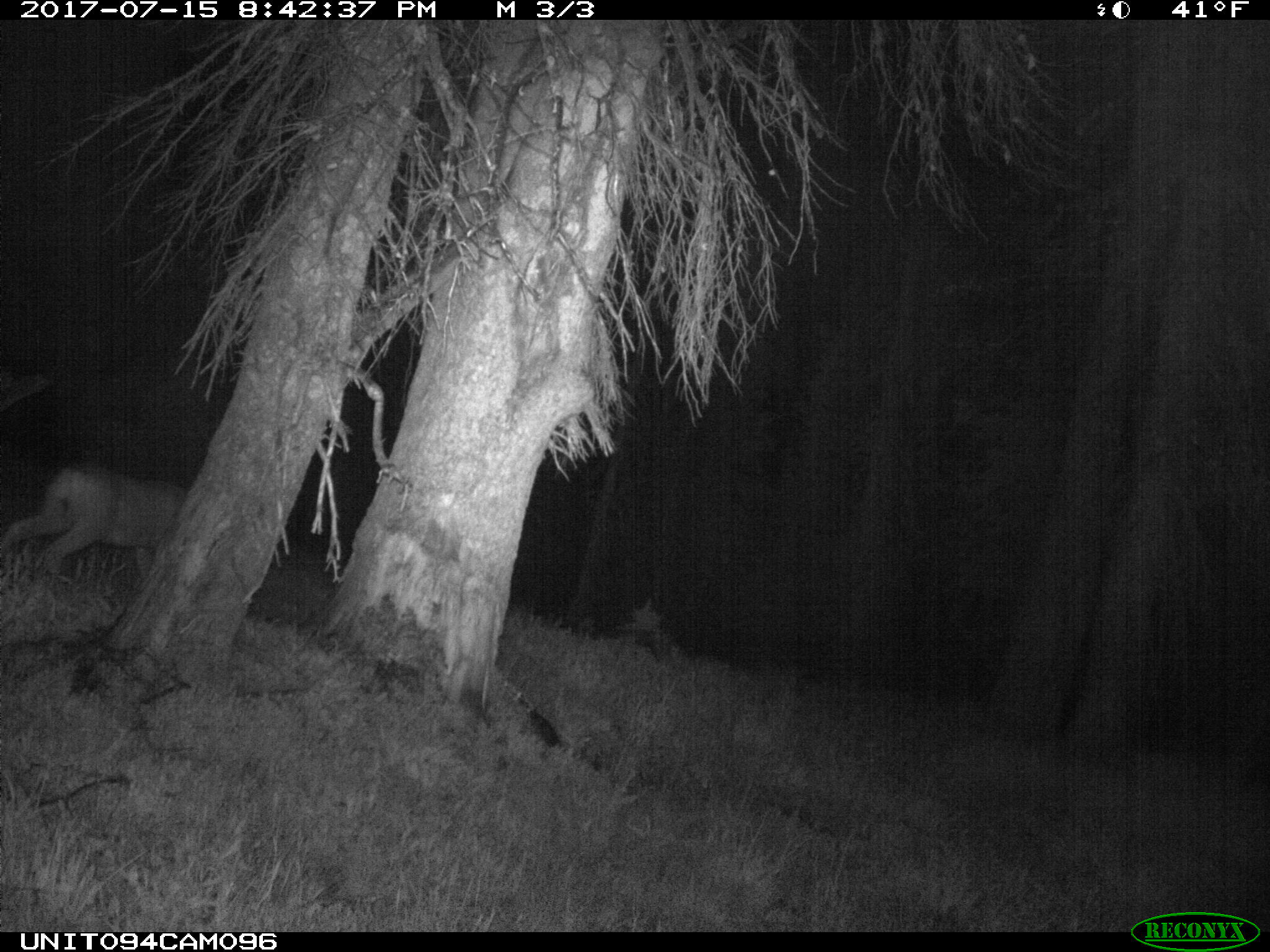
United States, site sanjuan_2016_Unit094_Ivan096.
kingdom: Animalia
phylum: Chordata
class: Mammalia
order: Artiodactyla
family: Cervidae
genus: Odocoileus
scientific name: Odocoileus hemionus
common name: mule deer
Odocoileus hemionus (mule deer).